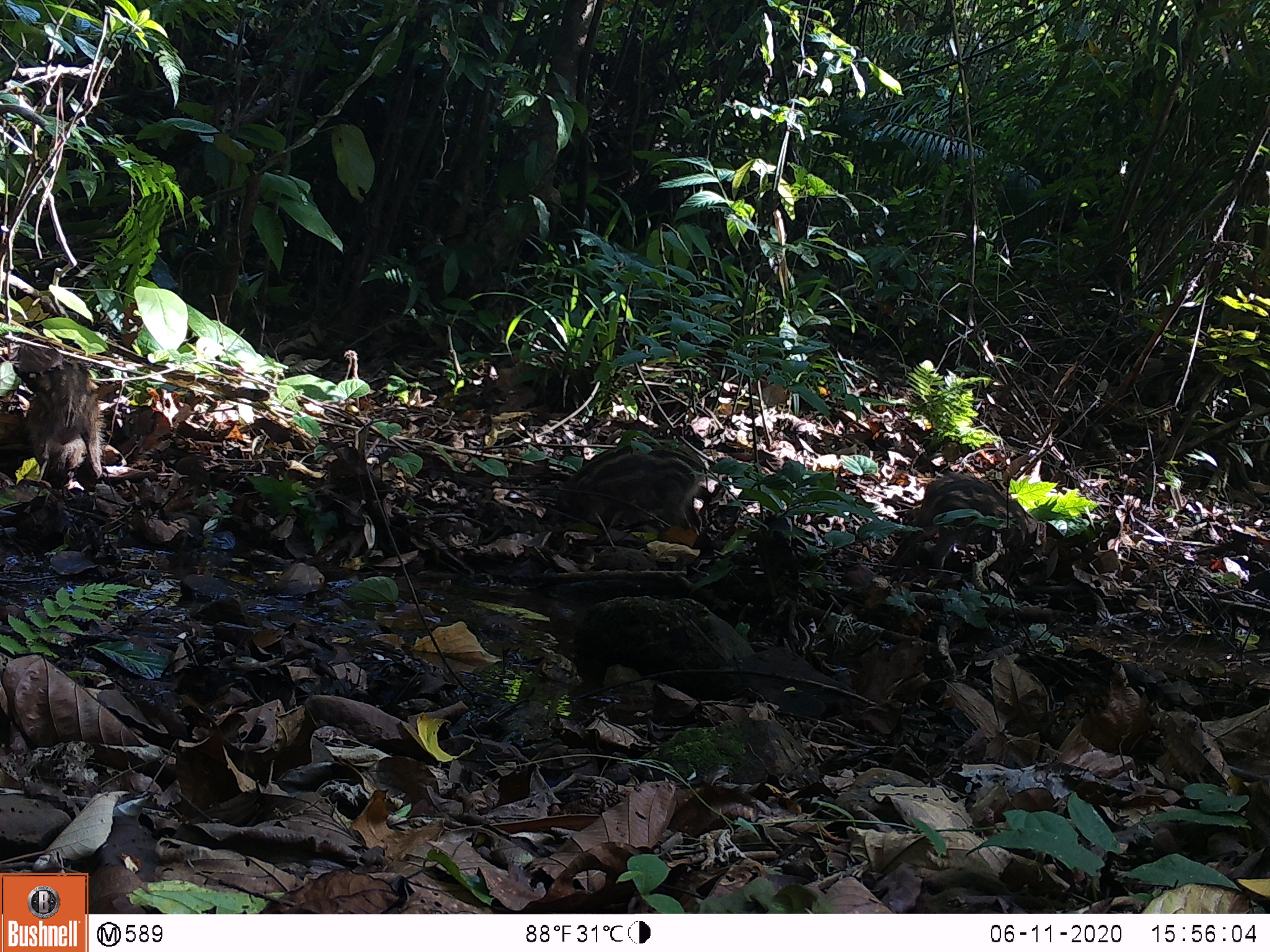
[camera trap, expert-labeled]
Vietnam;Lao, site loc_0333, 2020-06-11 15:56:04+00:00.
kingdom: Animalia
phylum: Chordata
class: Mammalia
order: Artiodactyla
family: Suidae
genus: Sus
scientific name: Sus scrofa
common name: eurasian wild pig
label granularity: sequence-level